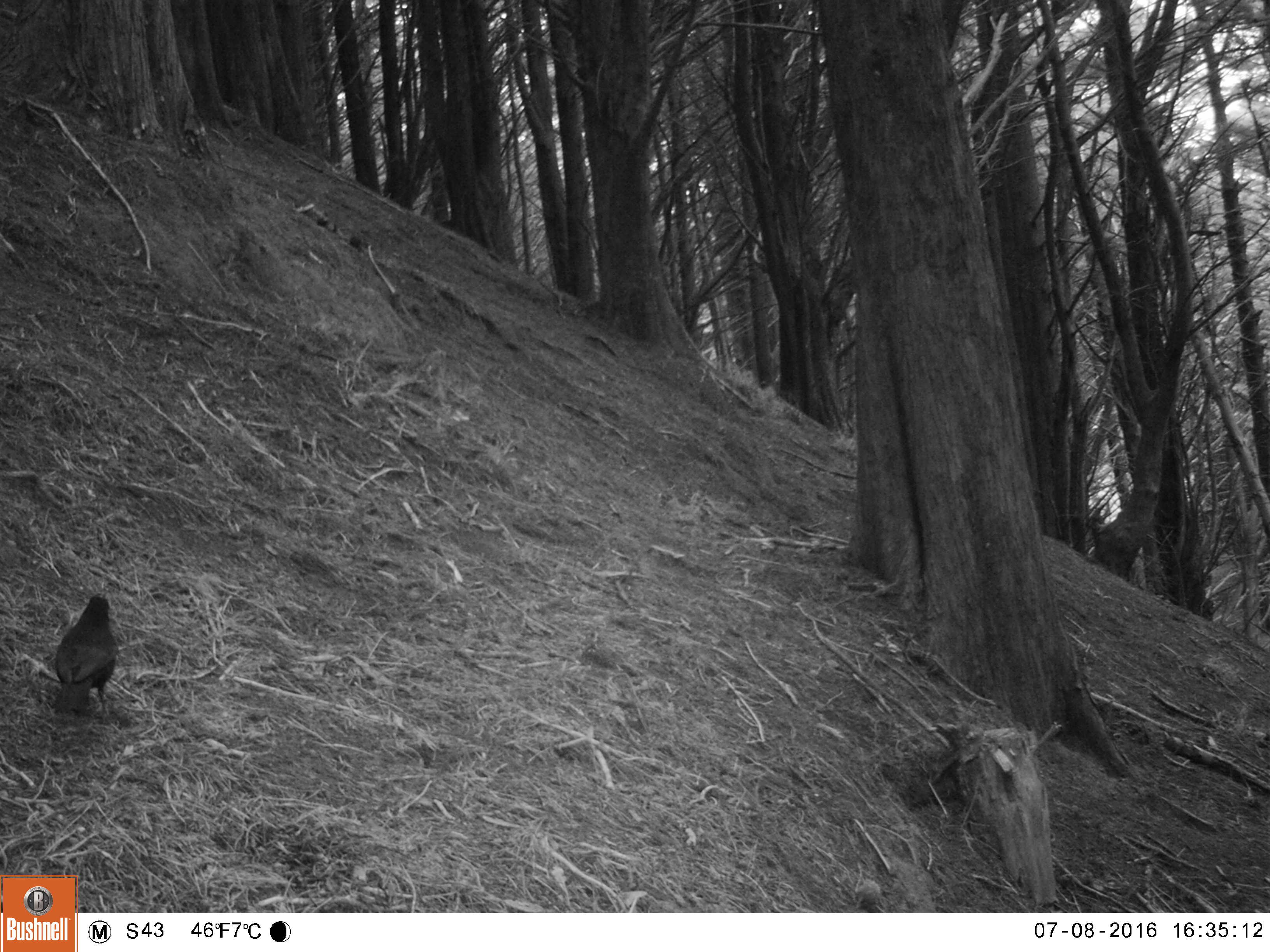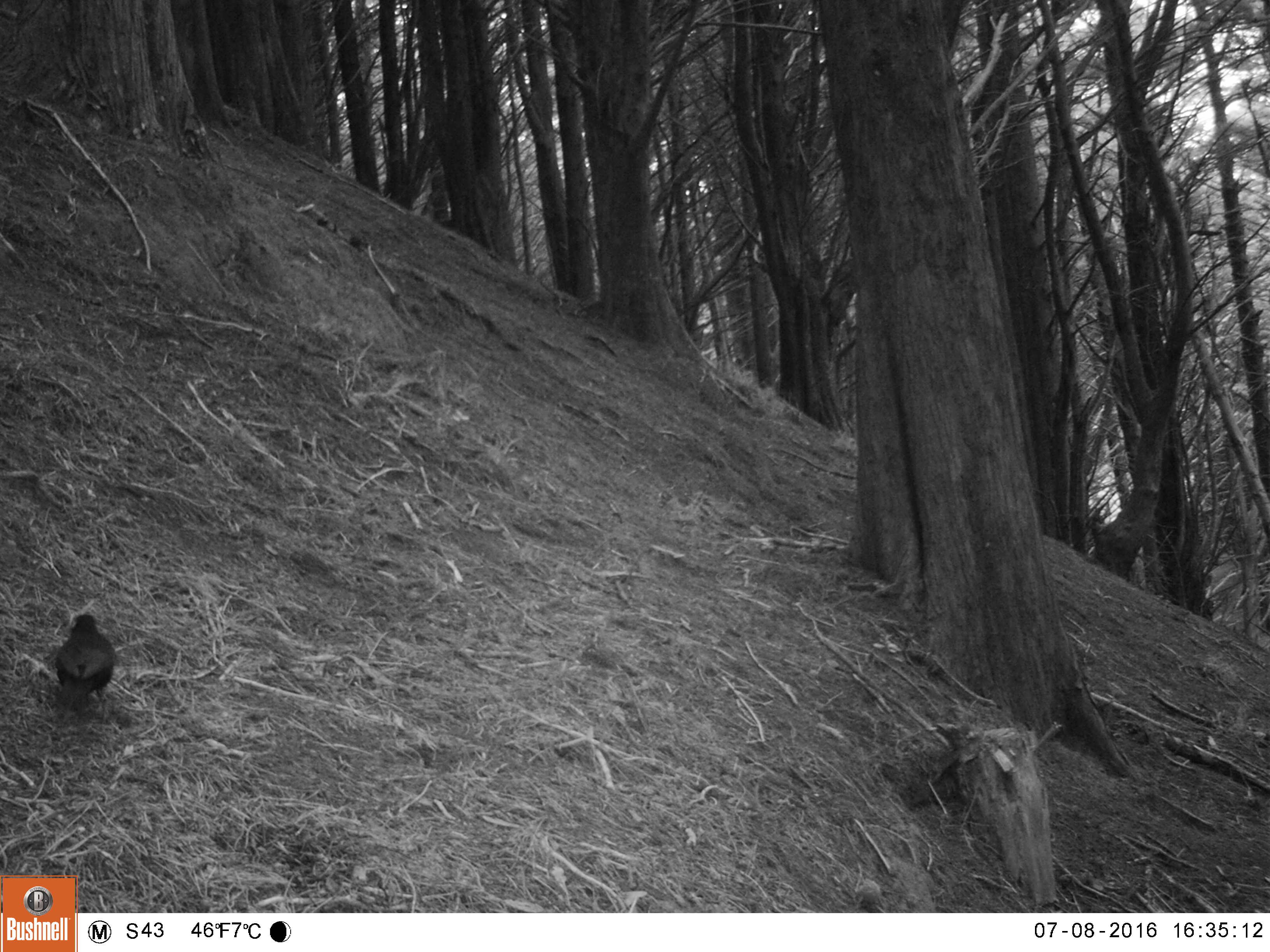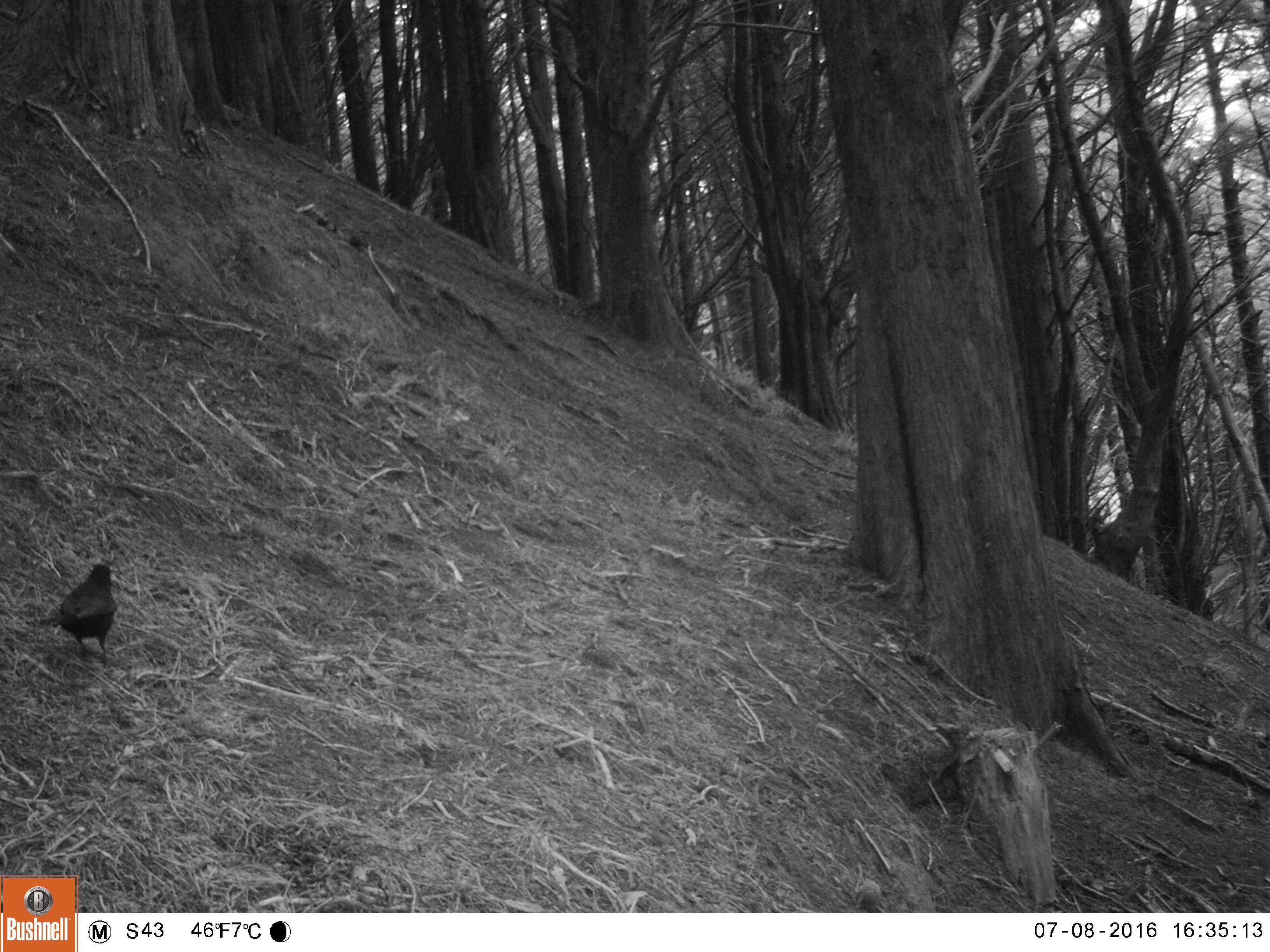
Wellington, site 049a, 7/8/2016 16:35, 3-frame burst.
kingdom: Animalia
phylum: Chordata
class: Aves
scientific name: Aves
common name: bird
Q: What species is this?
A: Bird (Aves).